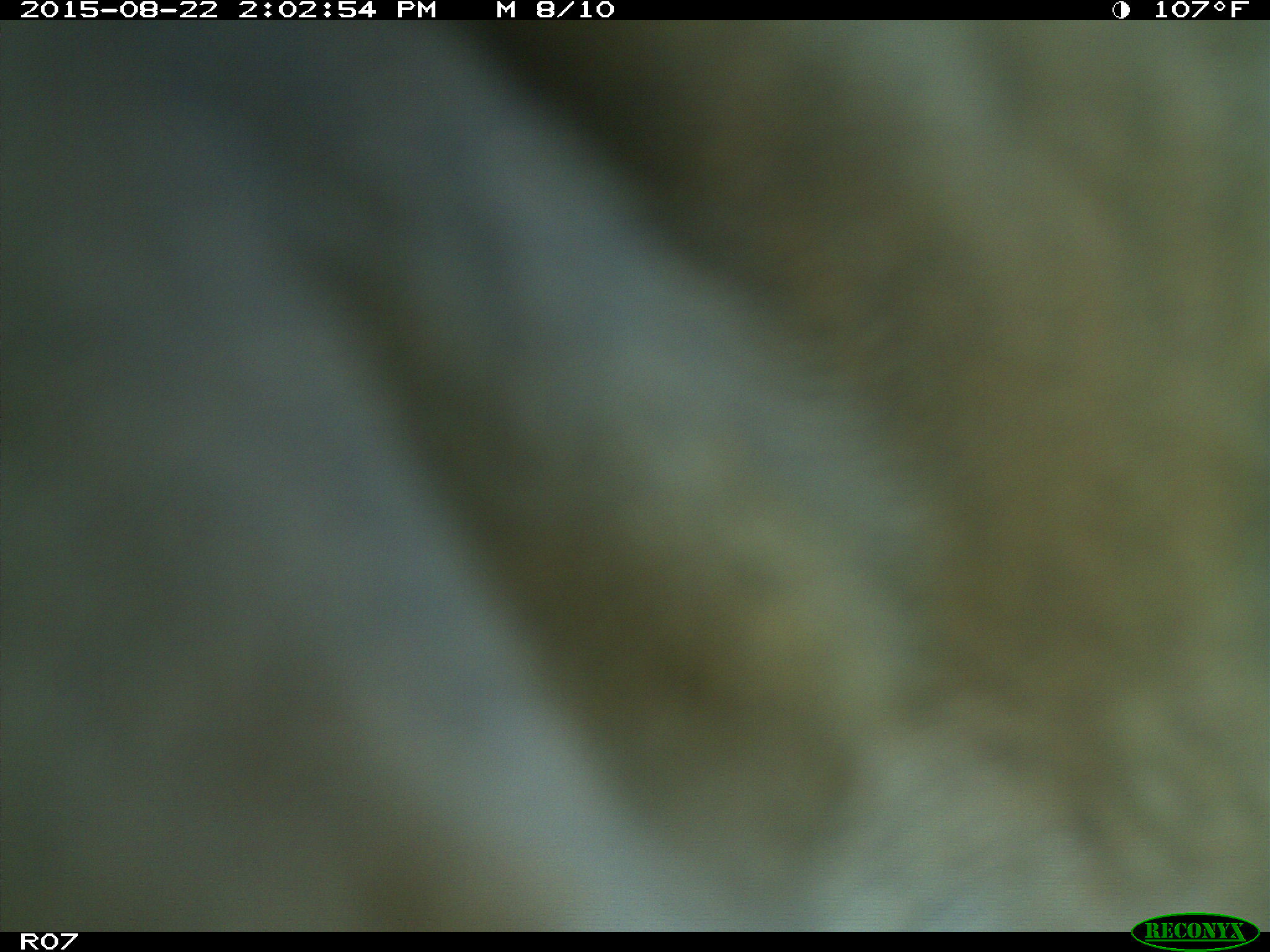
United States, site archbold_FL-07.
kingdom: Animalia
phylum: Chordata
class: Mammalia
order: Artiodactyla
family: Bovidae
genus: Bos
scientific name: Bos taurus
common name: domestic cow